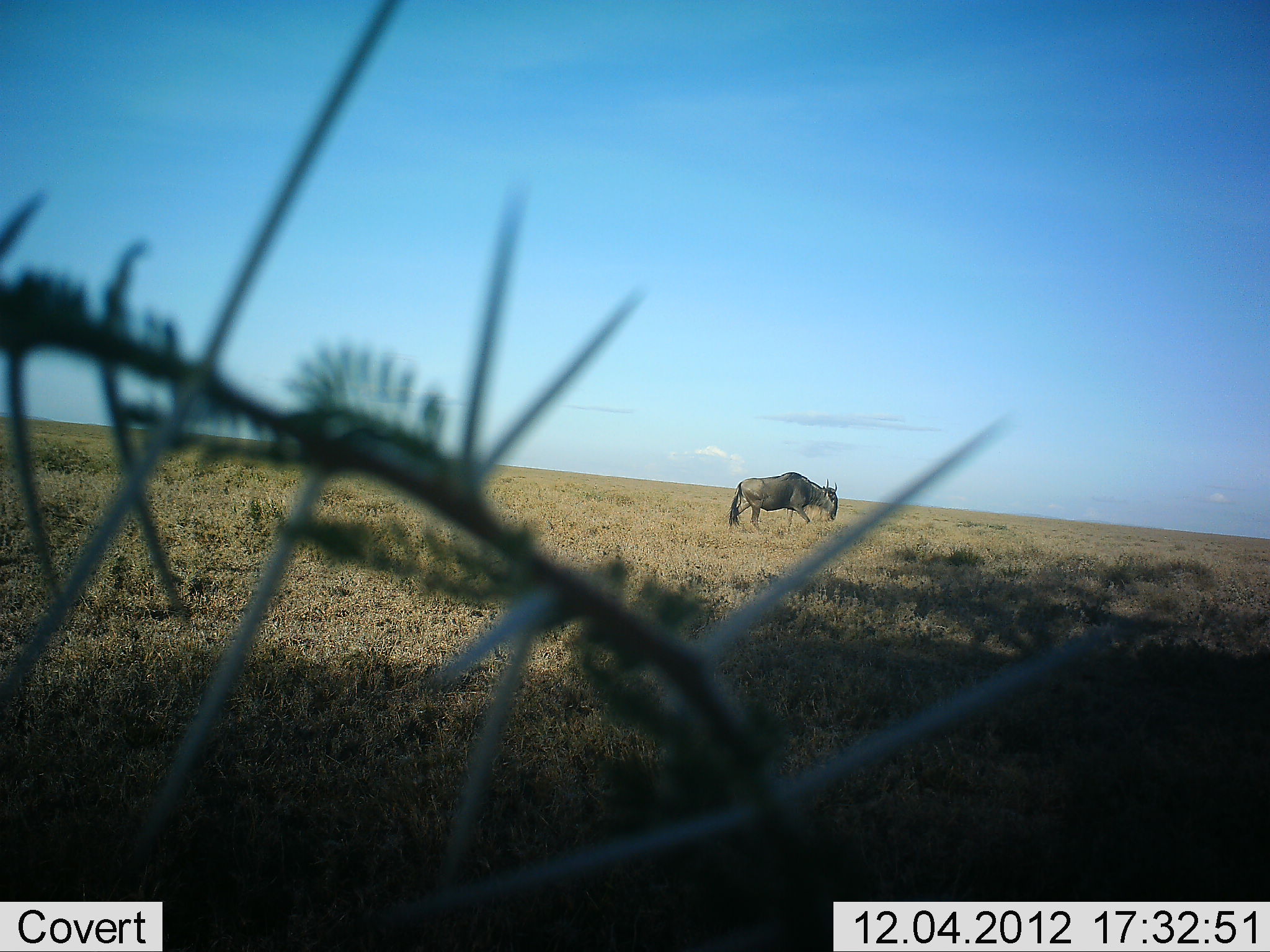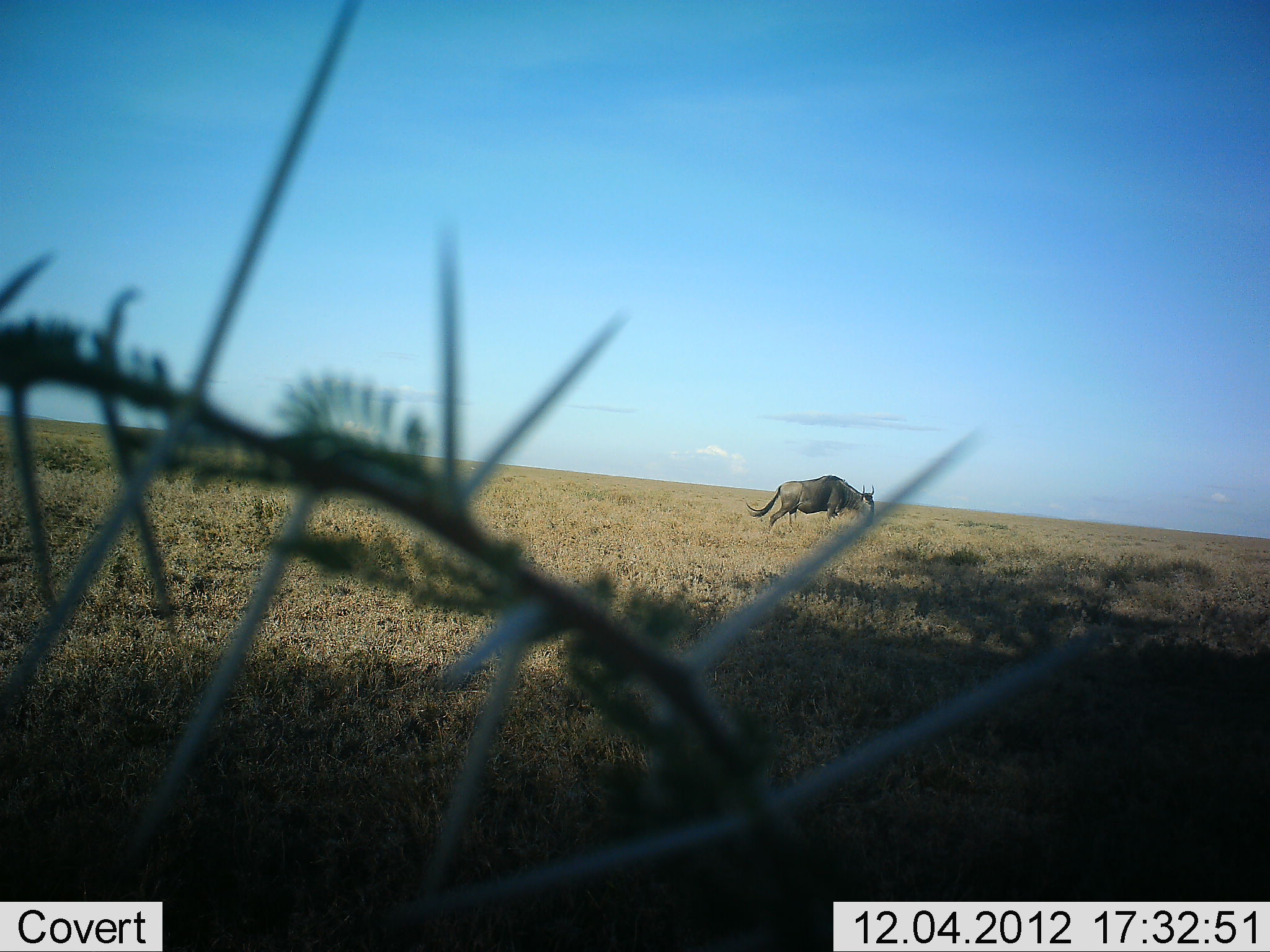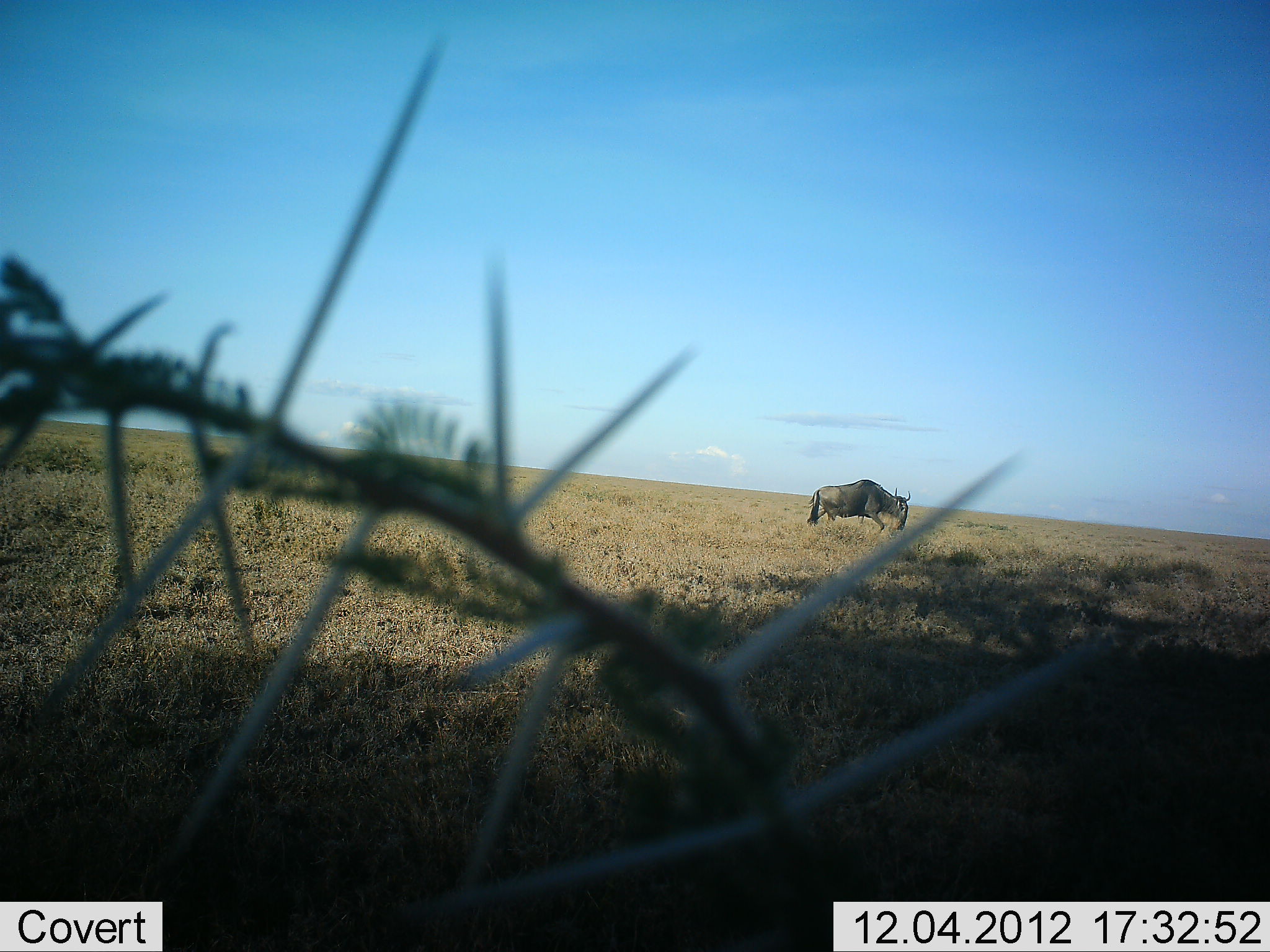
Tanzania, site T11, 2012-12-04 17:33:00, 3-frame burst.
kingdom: Animalia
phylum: Chordata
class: Mammalia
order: Artiodactyla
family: Bovidae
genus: Connochaetes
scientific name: Connochaetes taurinus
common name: blue wildebeest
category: wildebeest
Wildebeest (blue wildebeest) (Connochaetes taurinus), count 1. Behavior (volunteer vote fractions): standing 0%, resting 0%, moving 100%, interacting 0%. Young present (vote fraction): 0%. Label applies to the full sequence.